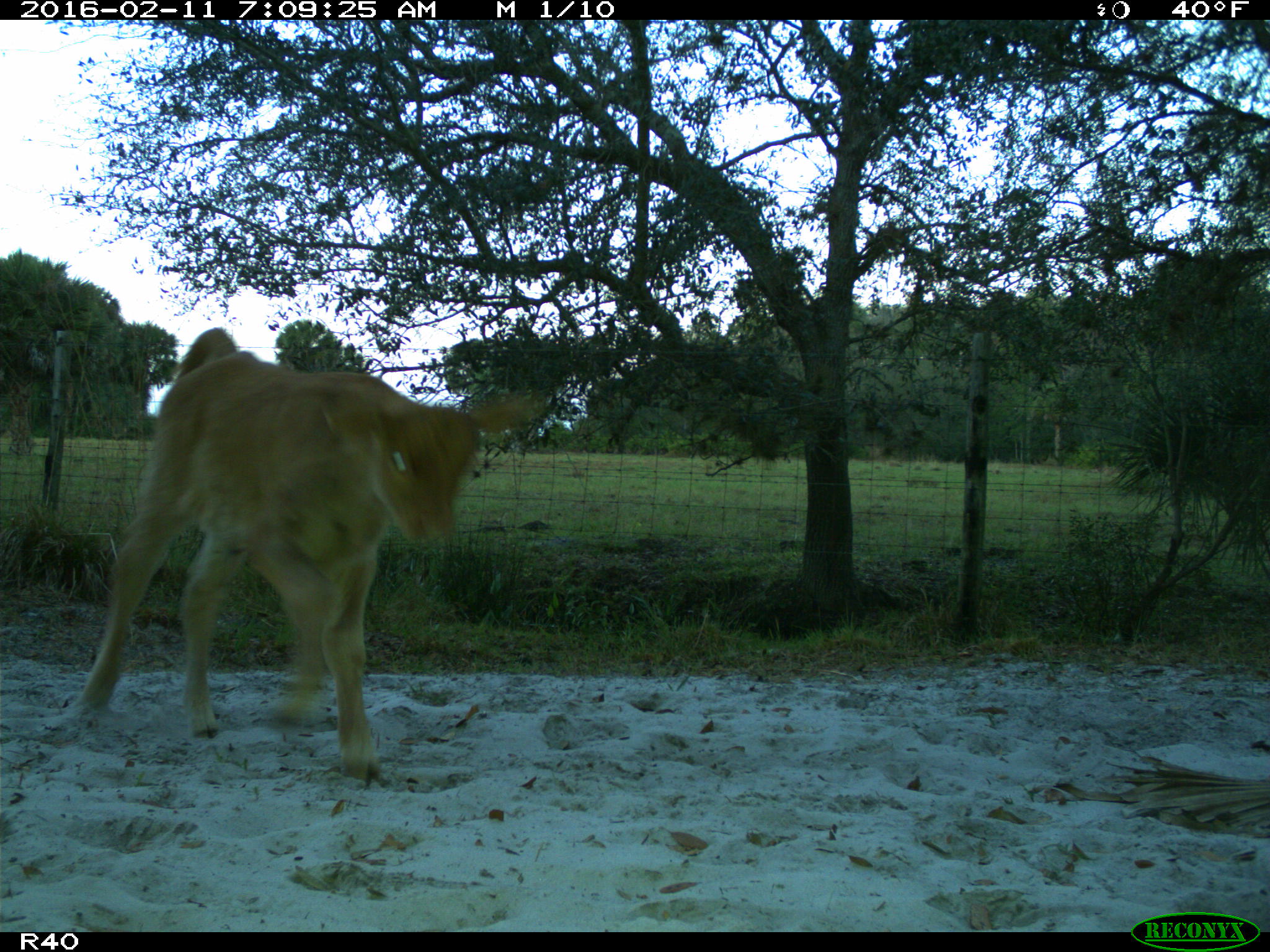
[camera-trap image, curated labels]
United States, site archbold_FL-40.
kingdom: Animalia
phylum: Chordata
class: Mammalia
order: Artiodactyla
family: Bovidae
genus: Bos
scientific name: Bos taurus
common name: domestic cow